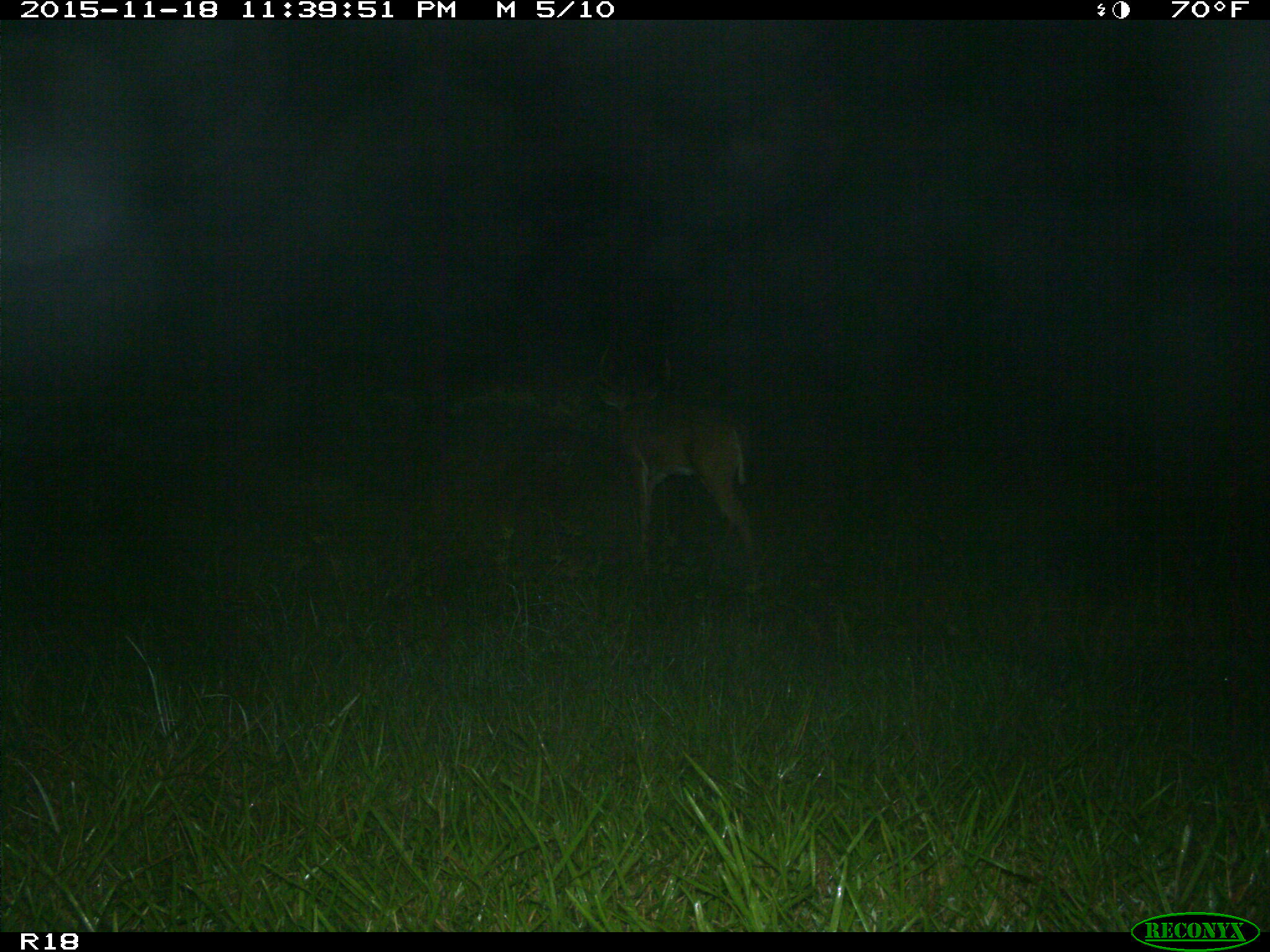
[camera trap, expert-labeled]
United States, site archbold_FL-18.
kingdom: Animalia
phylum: Chordata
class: Mammalia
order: Artiodactyla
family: Cervidae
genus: Odocoileus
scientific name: Odocoileus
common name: deer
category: unidentified deer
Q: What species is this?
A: Unidentified deer (deer) (Odocoileus).